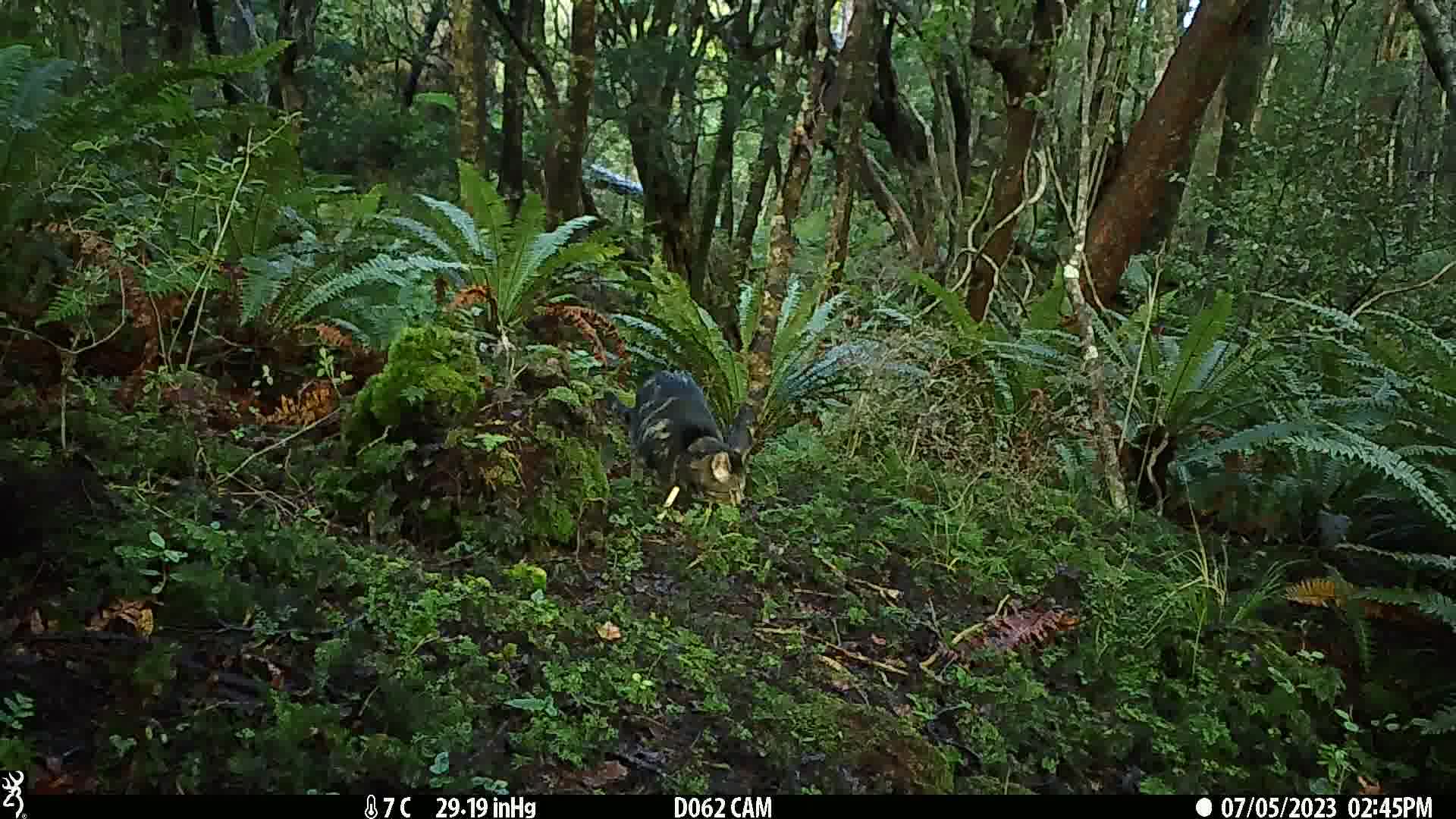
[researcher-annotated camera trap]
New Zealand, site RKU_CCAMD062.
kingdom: Animalia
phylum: Chordata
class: Mammalia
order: Carnivora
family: Felidae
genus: Felis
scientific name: Felis catus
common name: domestic cat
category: cat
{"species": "cat (domestic cat) (Felis catus)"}